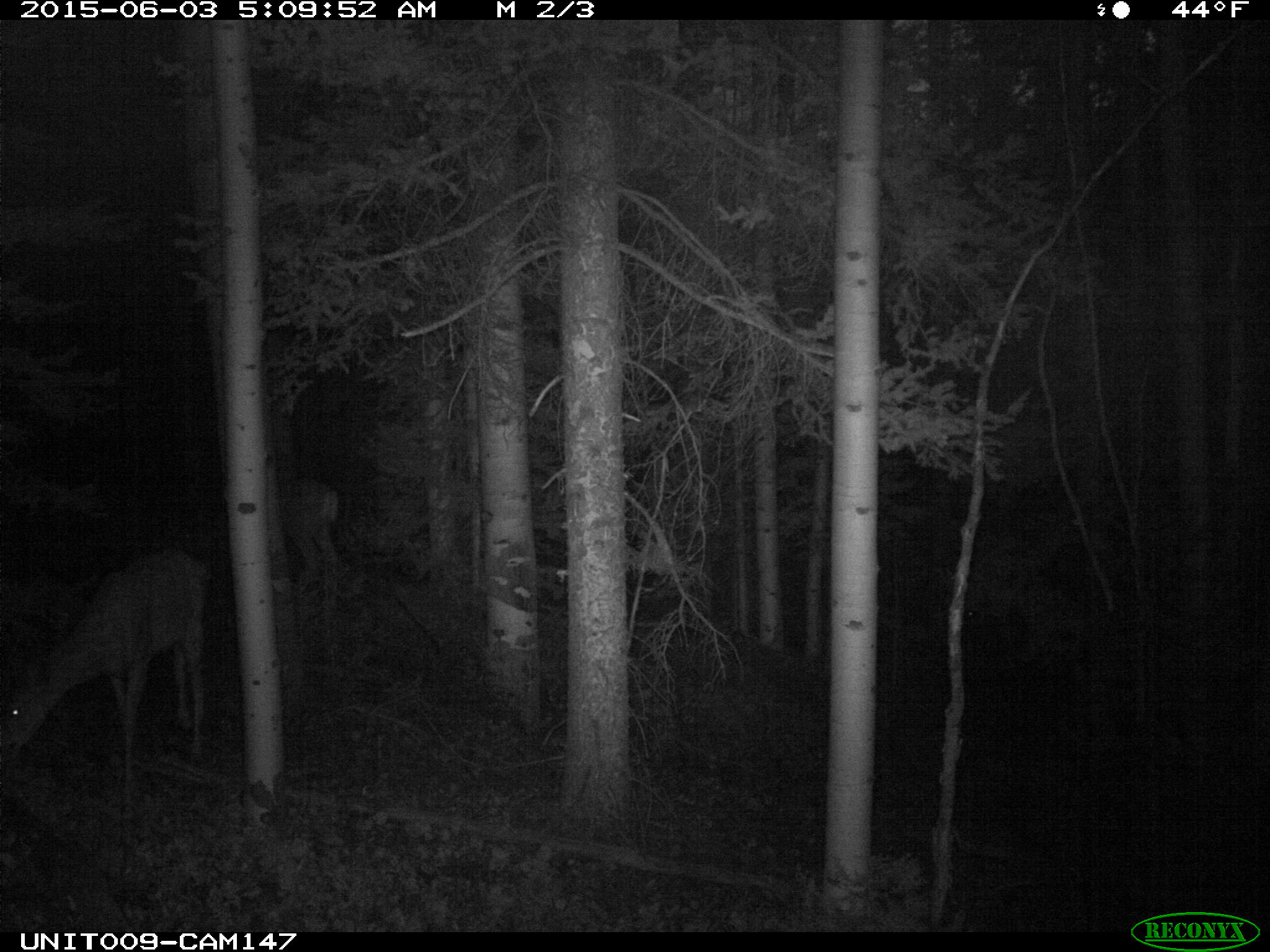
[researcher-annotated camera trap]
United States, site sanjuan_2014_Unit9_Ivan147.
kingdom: Animalia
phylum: Chordata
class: Mammalia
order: Artiodactyla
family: Cervidae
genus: Odocoileus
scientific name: Odocoileus hemionus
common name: mule deer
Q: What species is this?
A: Odocoileus hemionus (mule deer).